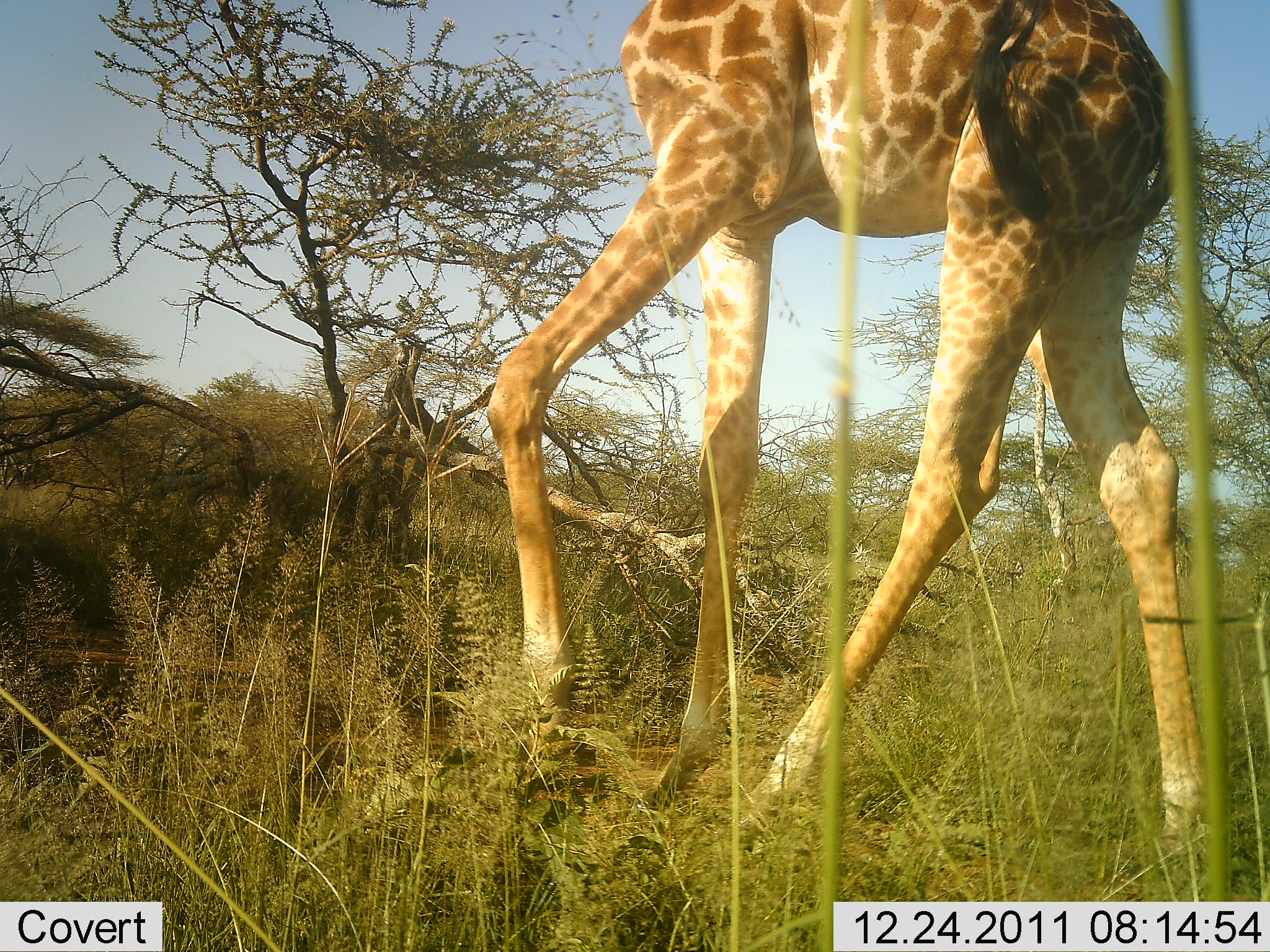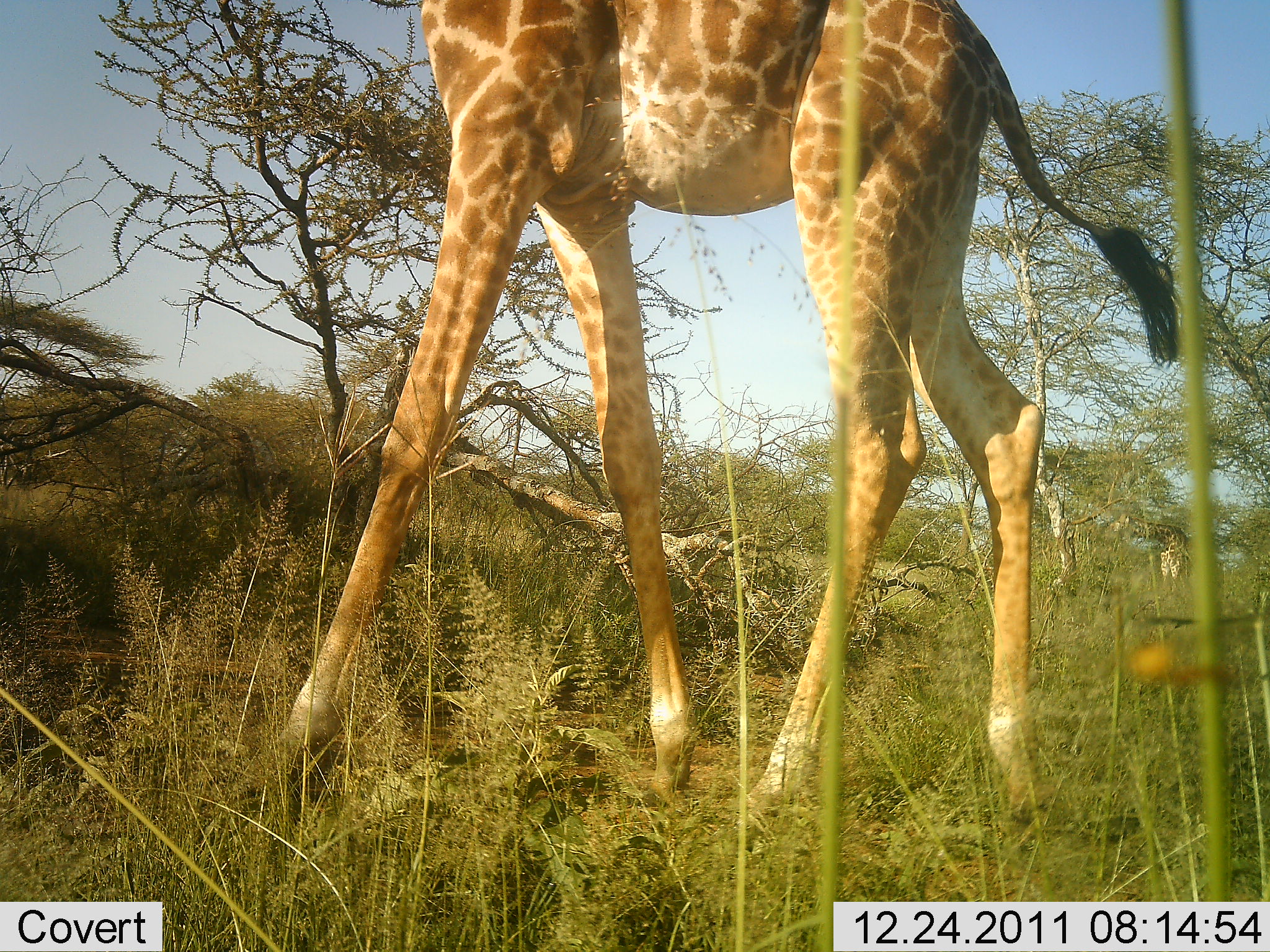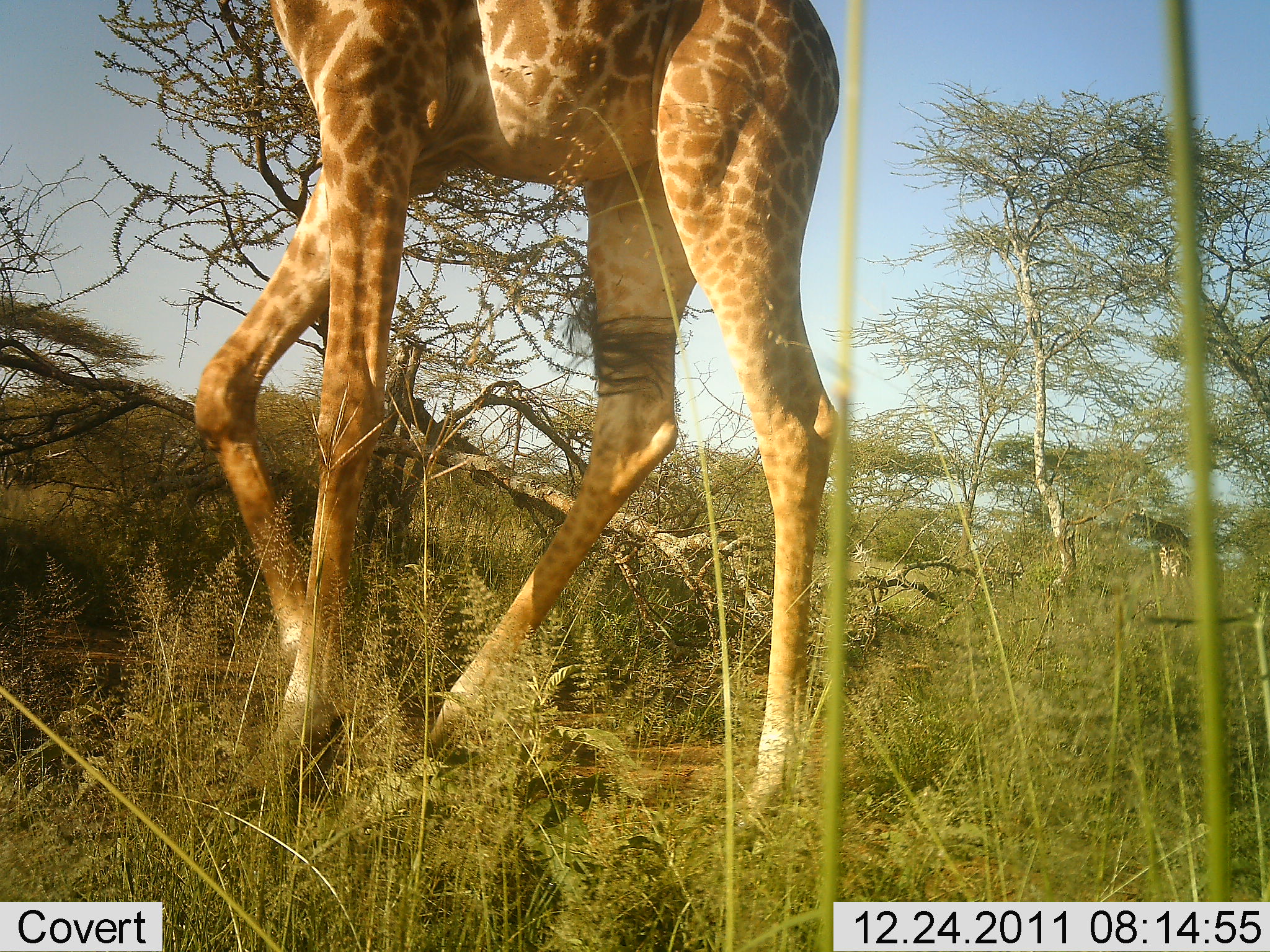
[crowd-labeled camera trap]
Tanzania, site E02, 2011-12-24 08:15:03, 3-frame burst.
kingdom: Animalia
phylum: Chordata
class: Mammalia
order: Artiodactyla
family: Giraffidae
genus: Giraffa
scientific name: Giraffa camelopardalis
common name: giraffe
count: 1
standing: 18%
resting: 0%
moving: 82%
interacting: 0%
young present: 0%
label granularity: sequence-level